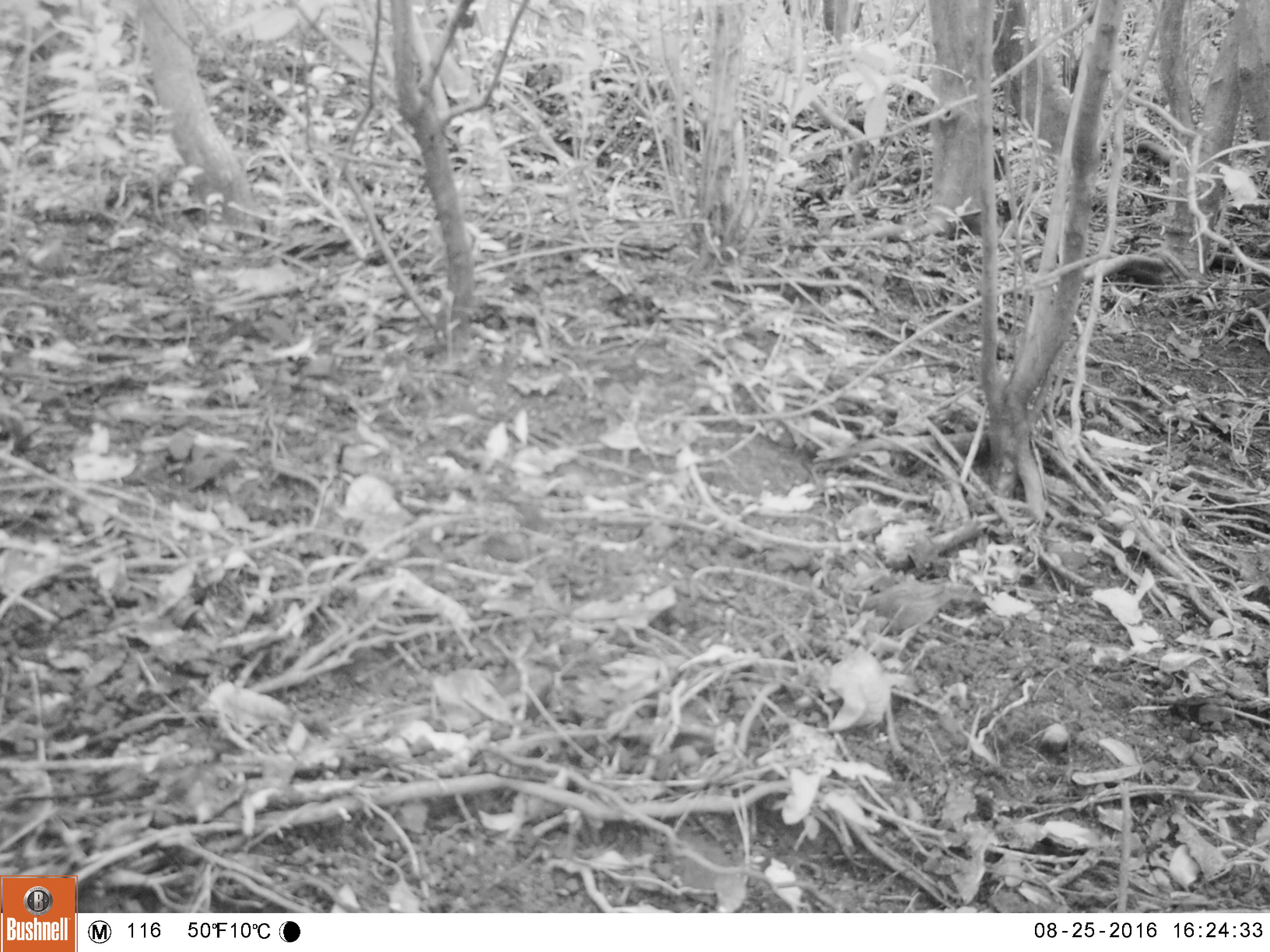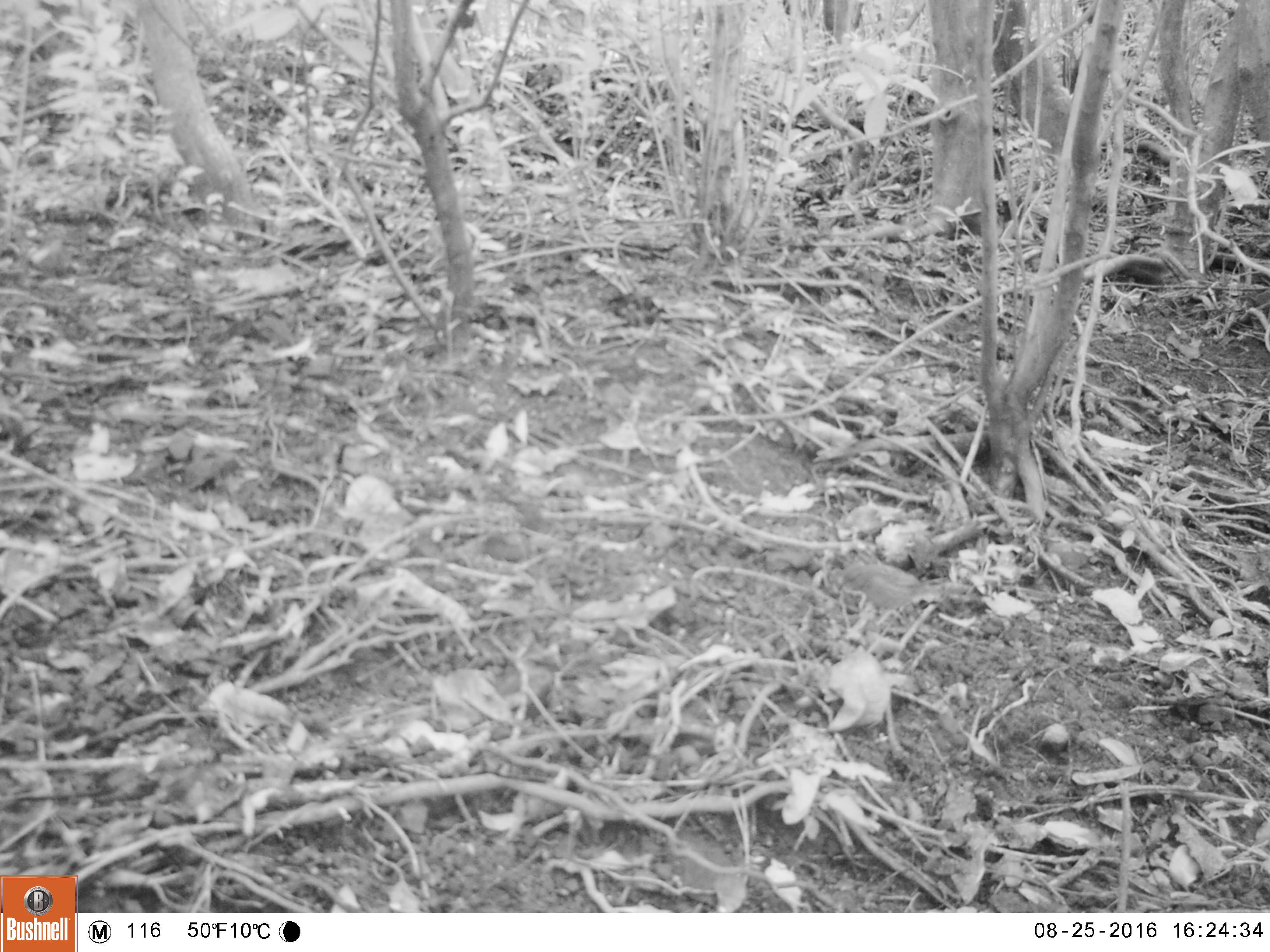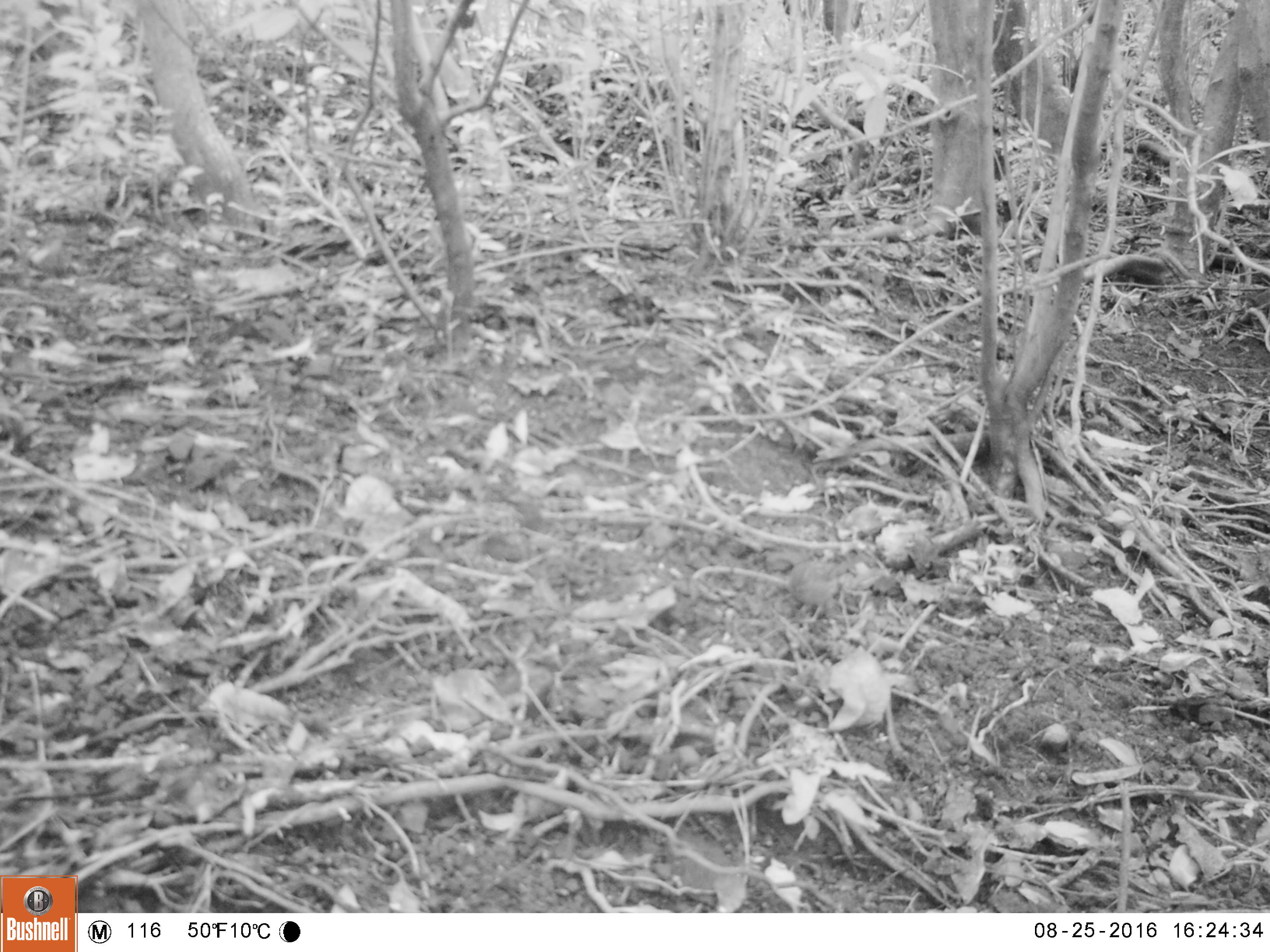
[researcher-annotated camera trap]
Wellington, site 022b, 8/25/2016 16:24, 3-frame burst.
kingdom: Animalia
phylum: Chordata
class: Aves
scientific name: Aves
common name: bird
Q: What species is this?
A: Bird (Aves).